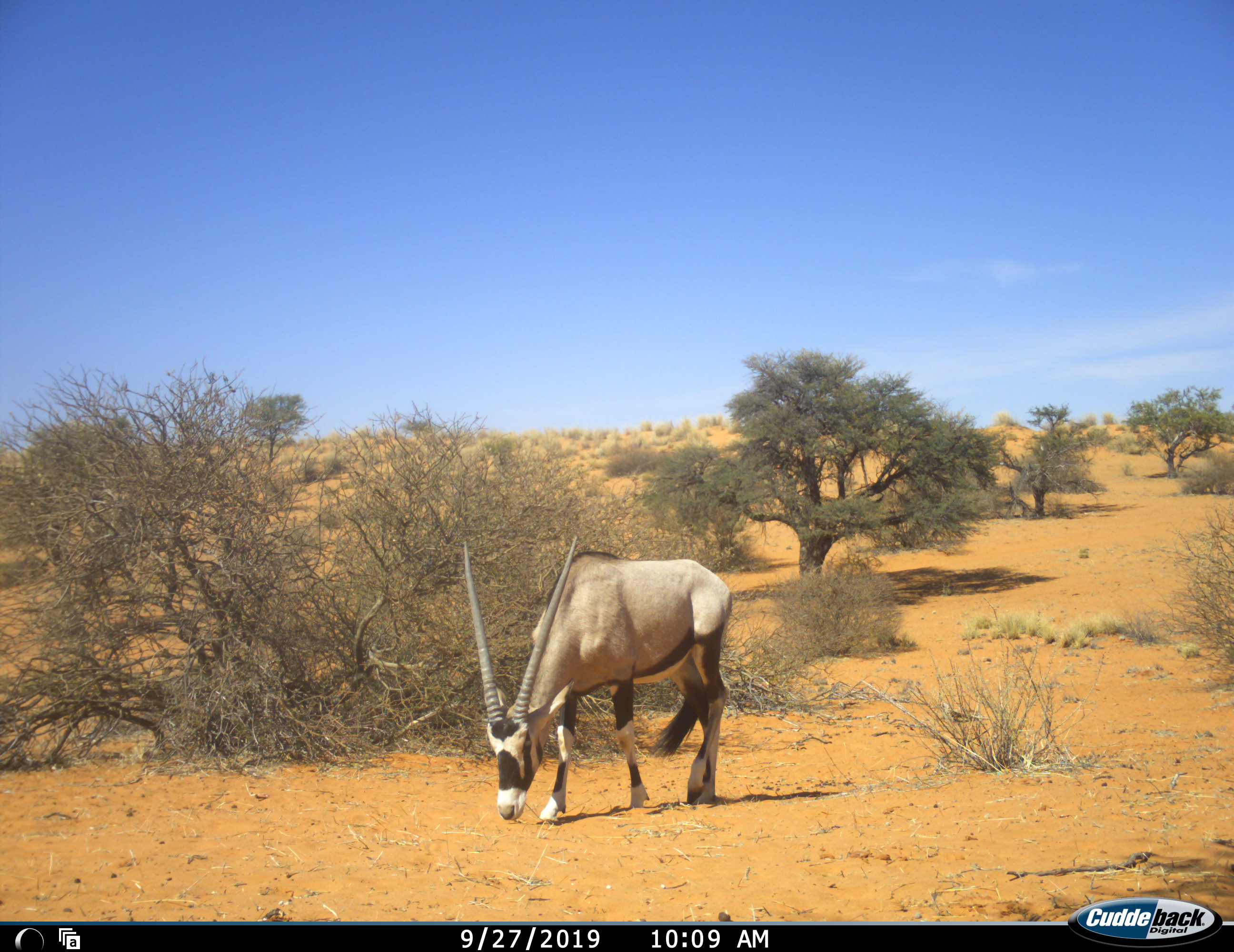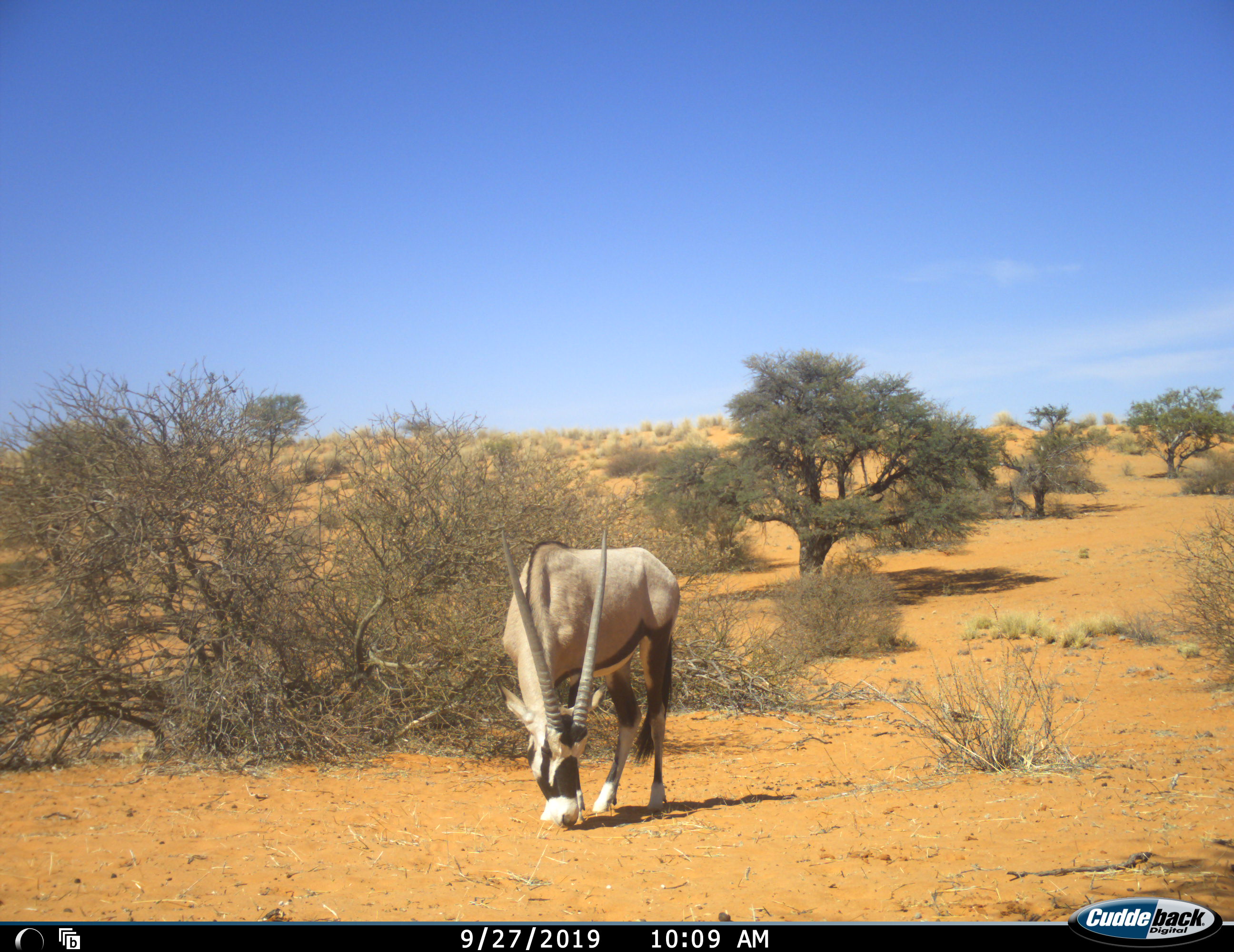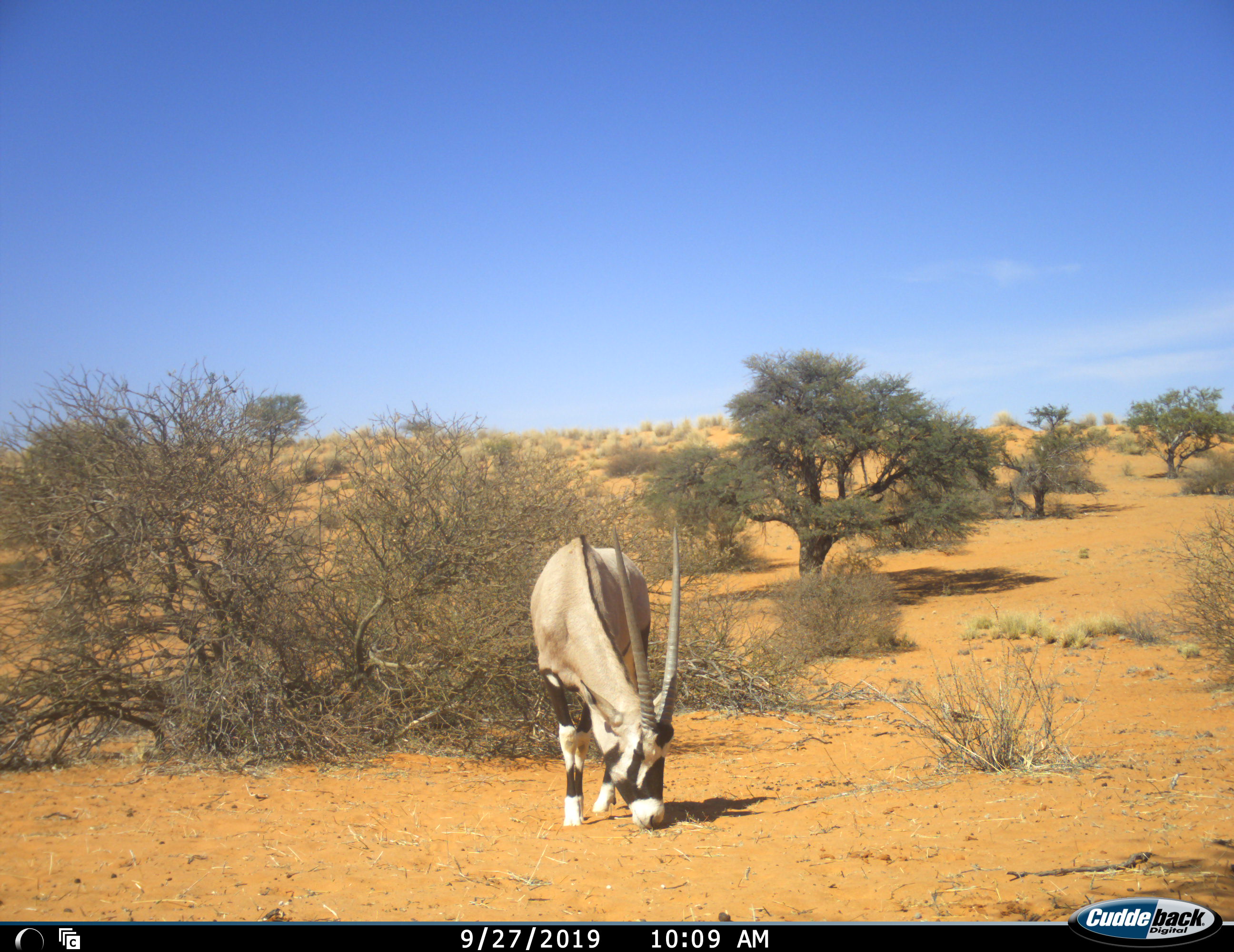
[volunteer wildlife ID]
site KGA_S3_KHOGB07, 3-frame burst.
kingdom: Animalia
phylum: Chordata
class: Mammalia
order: Artiodactyla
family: Bovidae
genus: Oryx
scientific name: Oryx gazella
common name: gemsbok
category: oryx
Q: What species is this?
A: Oryx (gemsbok) (Oryx gazella).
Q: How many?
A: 1.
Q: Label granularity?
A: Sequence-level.